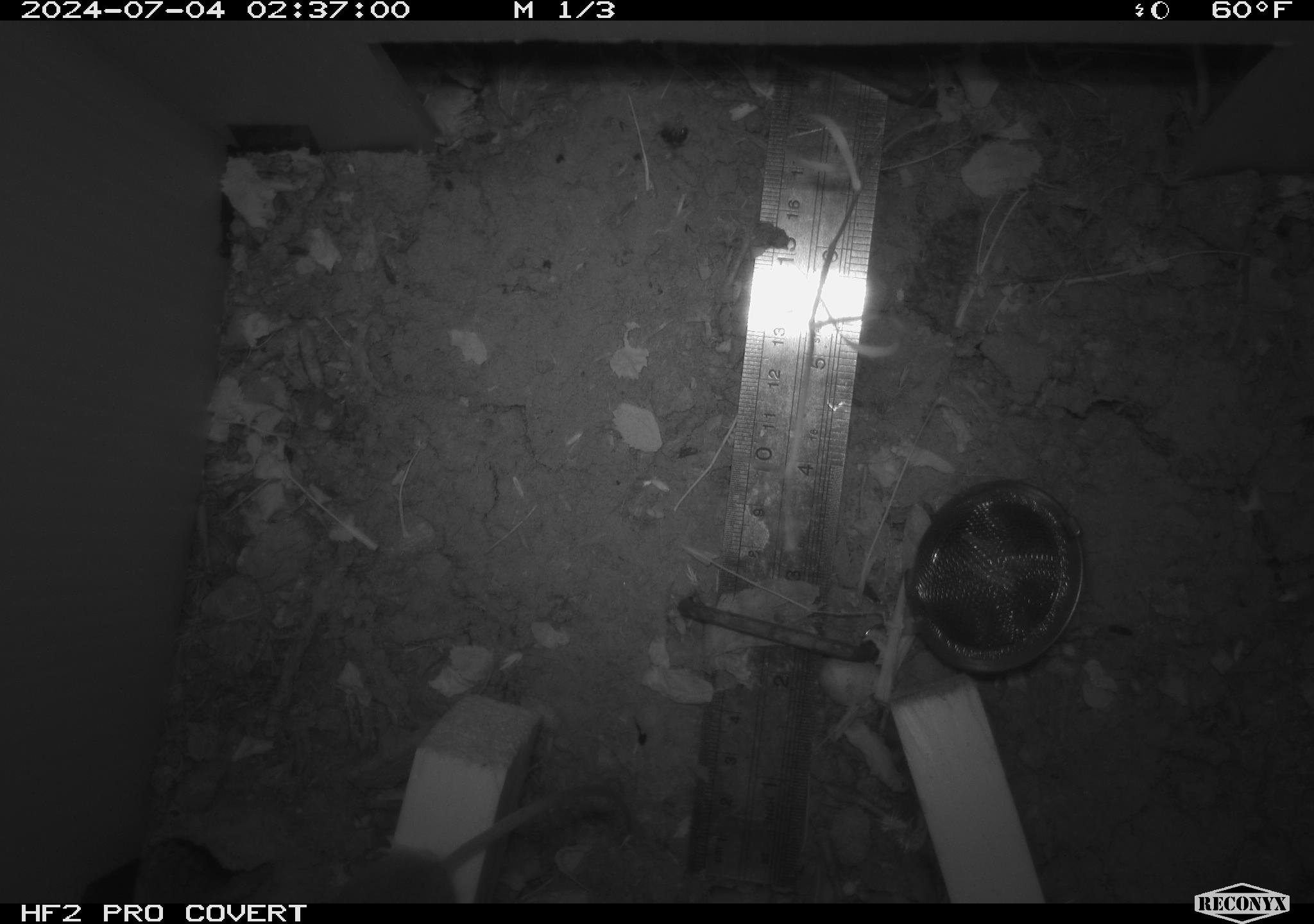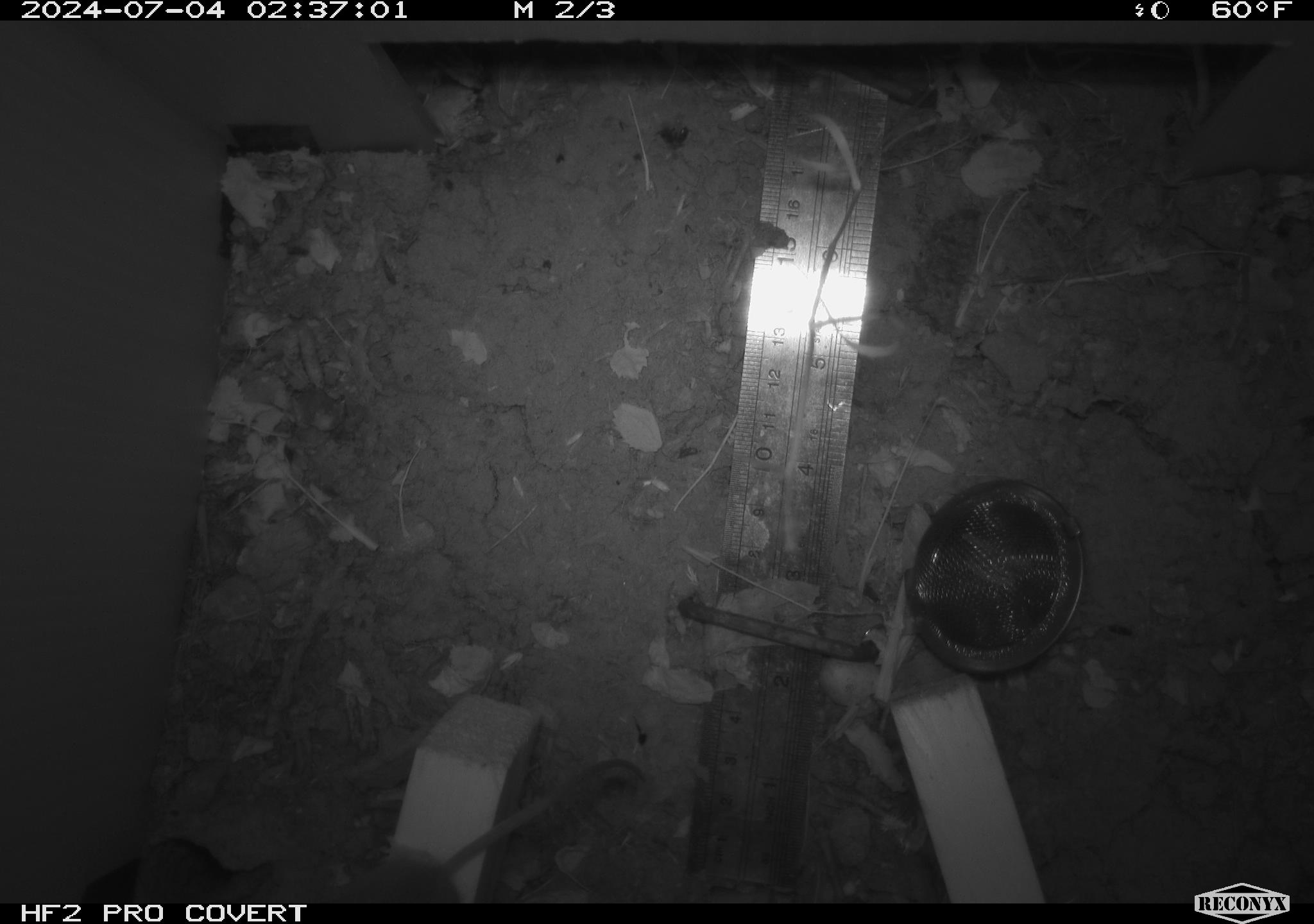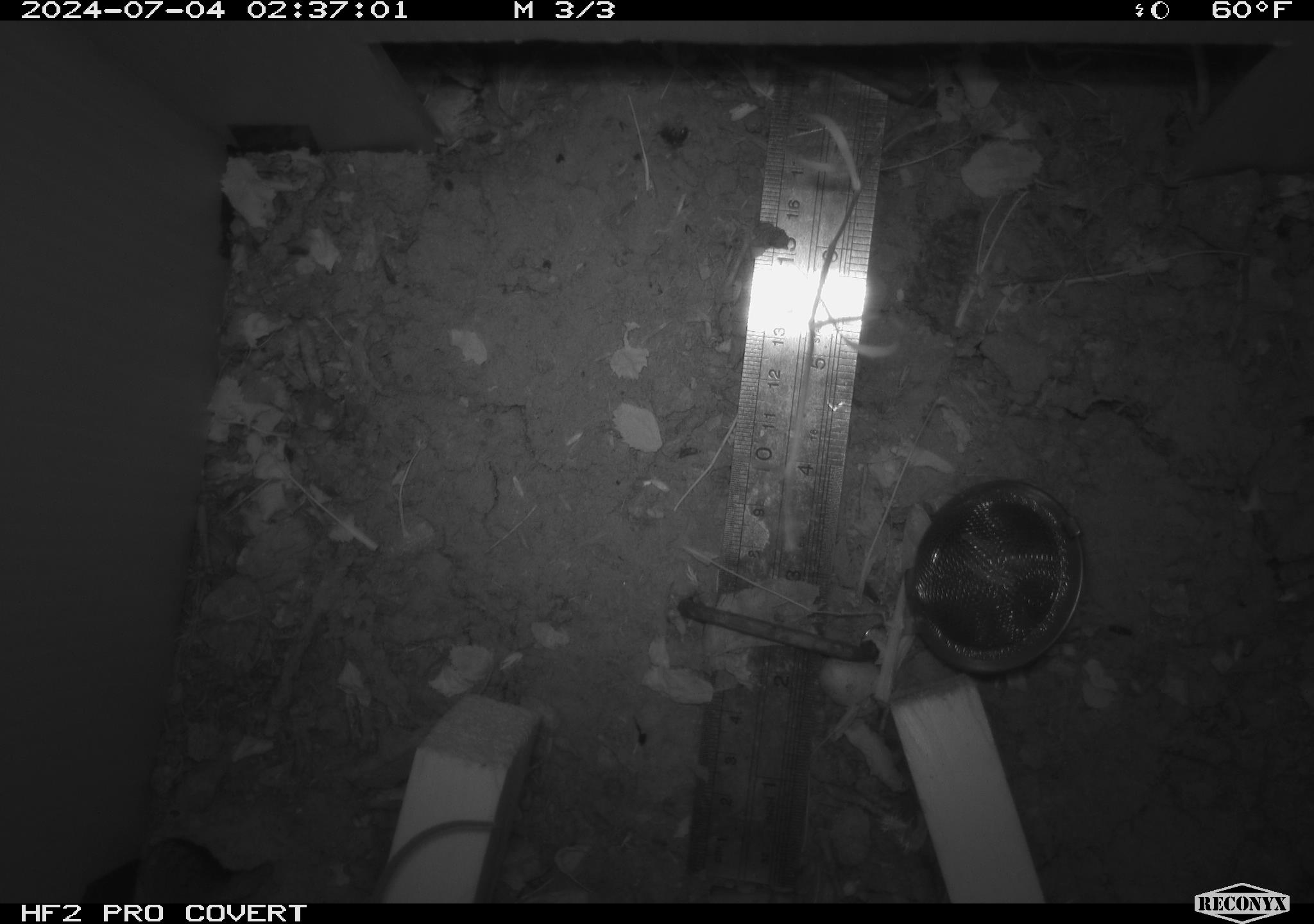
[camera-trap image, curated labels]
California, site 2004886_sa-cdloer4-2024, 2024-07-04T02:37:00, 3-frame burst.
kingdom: Animalia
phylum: Chordata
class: Mammalia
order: Rodentia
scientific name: Rodentia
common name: rodent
Rodent (Rodentia).